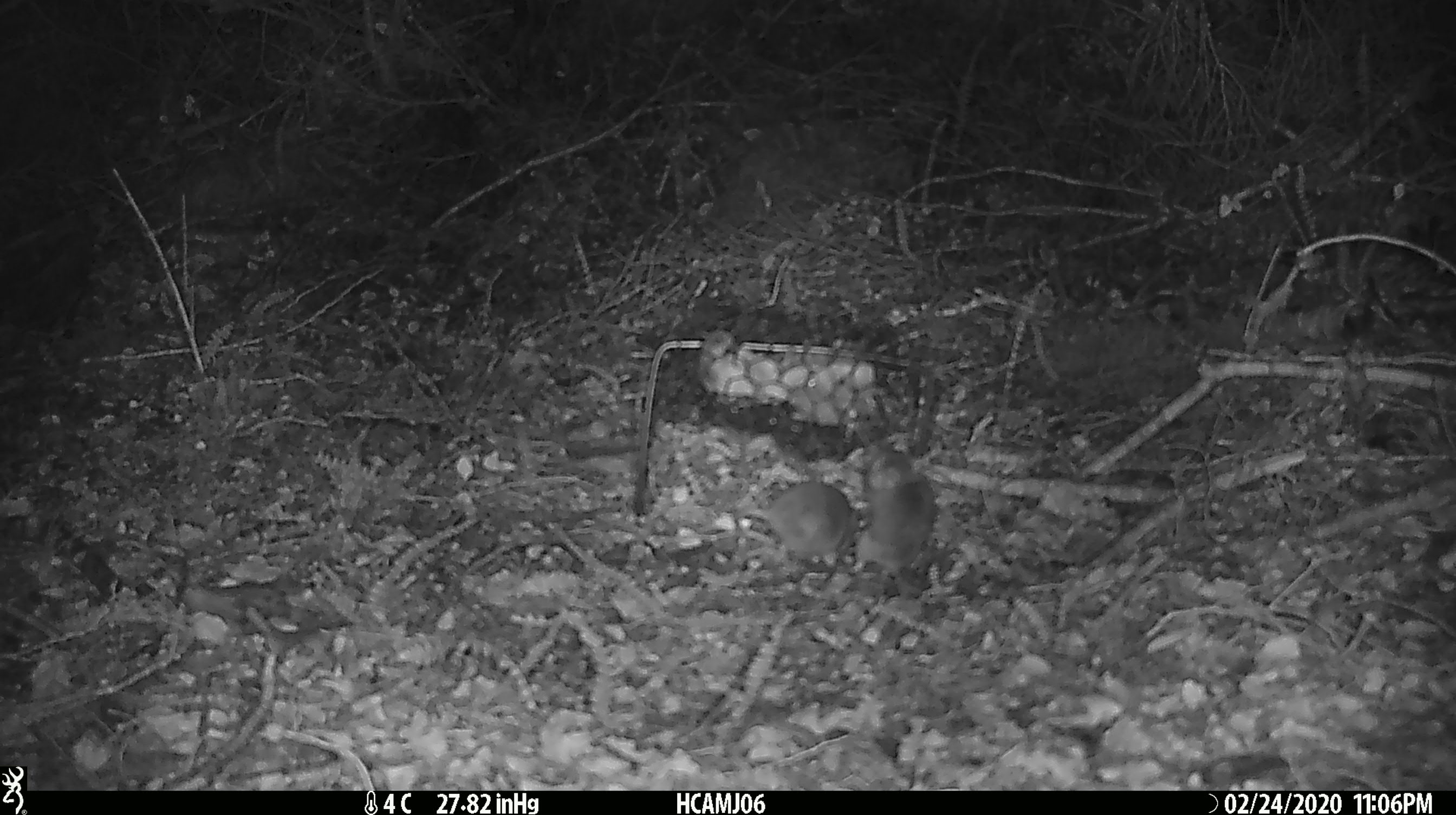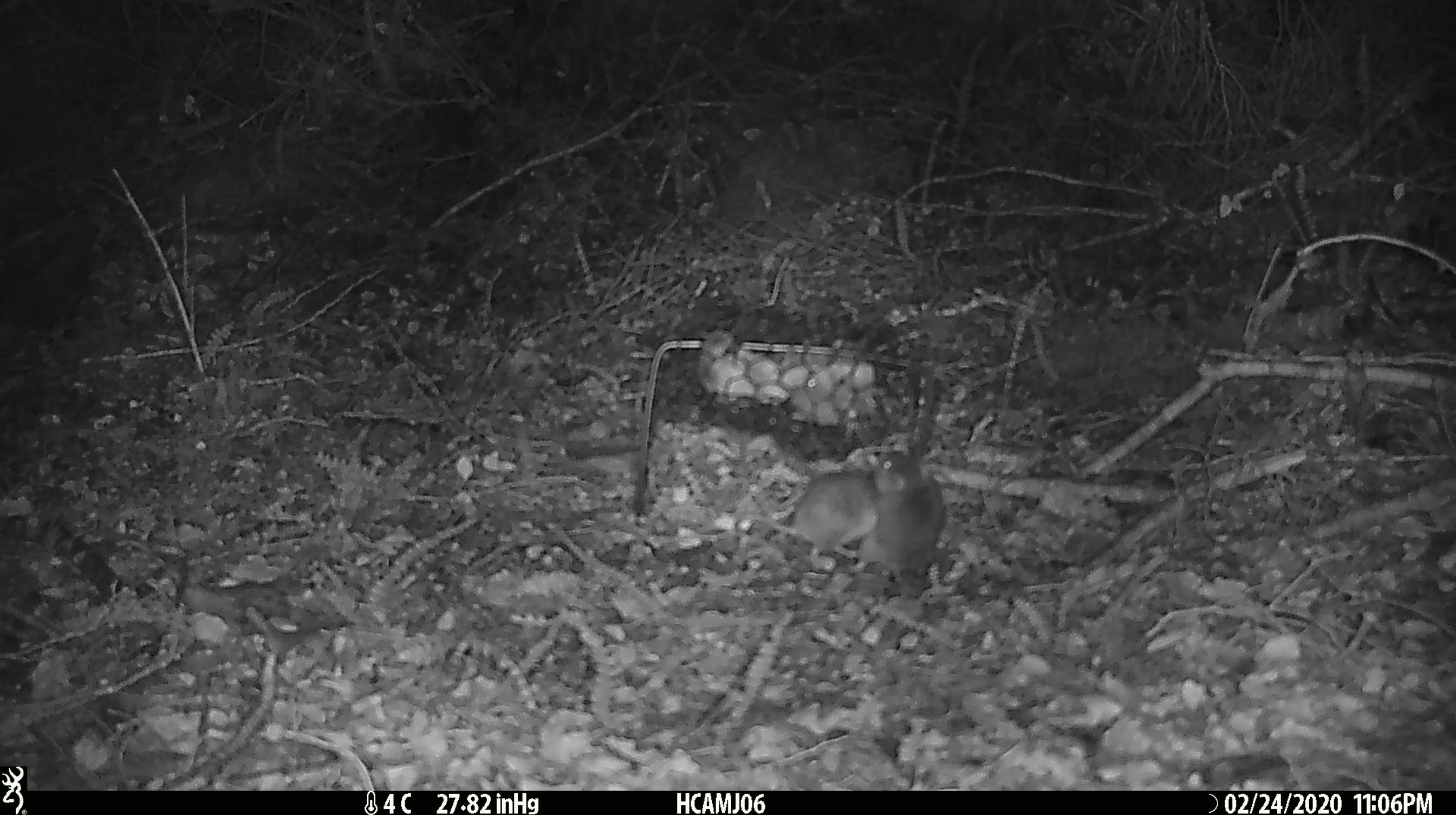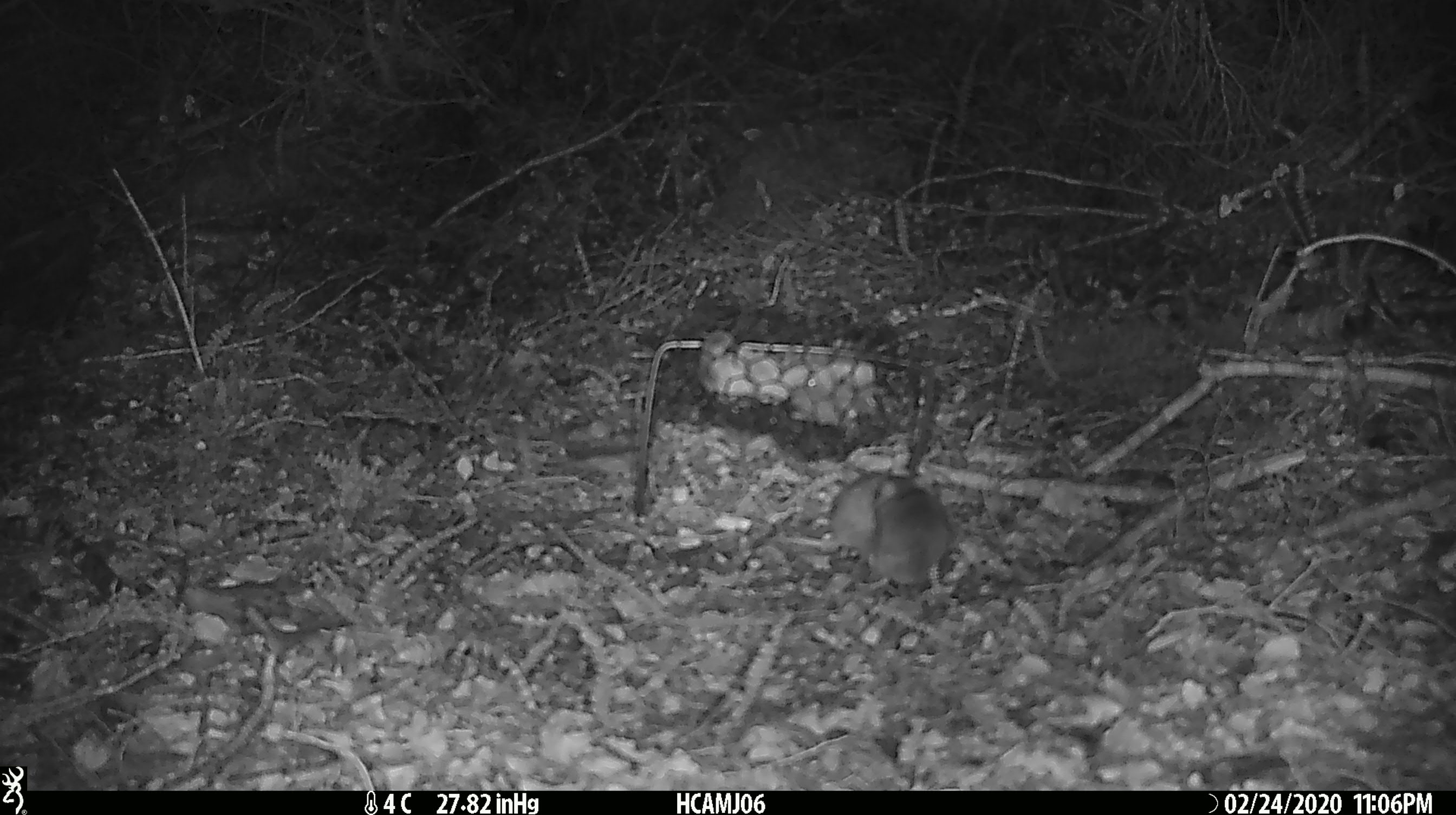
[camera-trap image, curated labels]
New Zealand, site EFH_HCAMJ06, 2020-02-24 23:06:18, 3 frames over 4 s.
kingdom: Animalia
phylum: Chordata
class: Mammalia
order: Rodentia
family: Muridae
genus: Mus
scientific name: Mus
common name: mouse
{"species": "mouse (Mus)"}